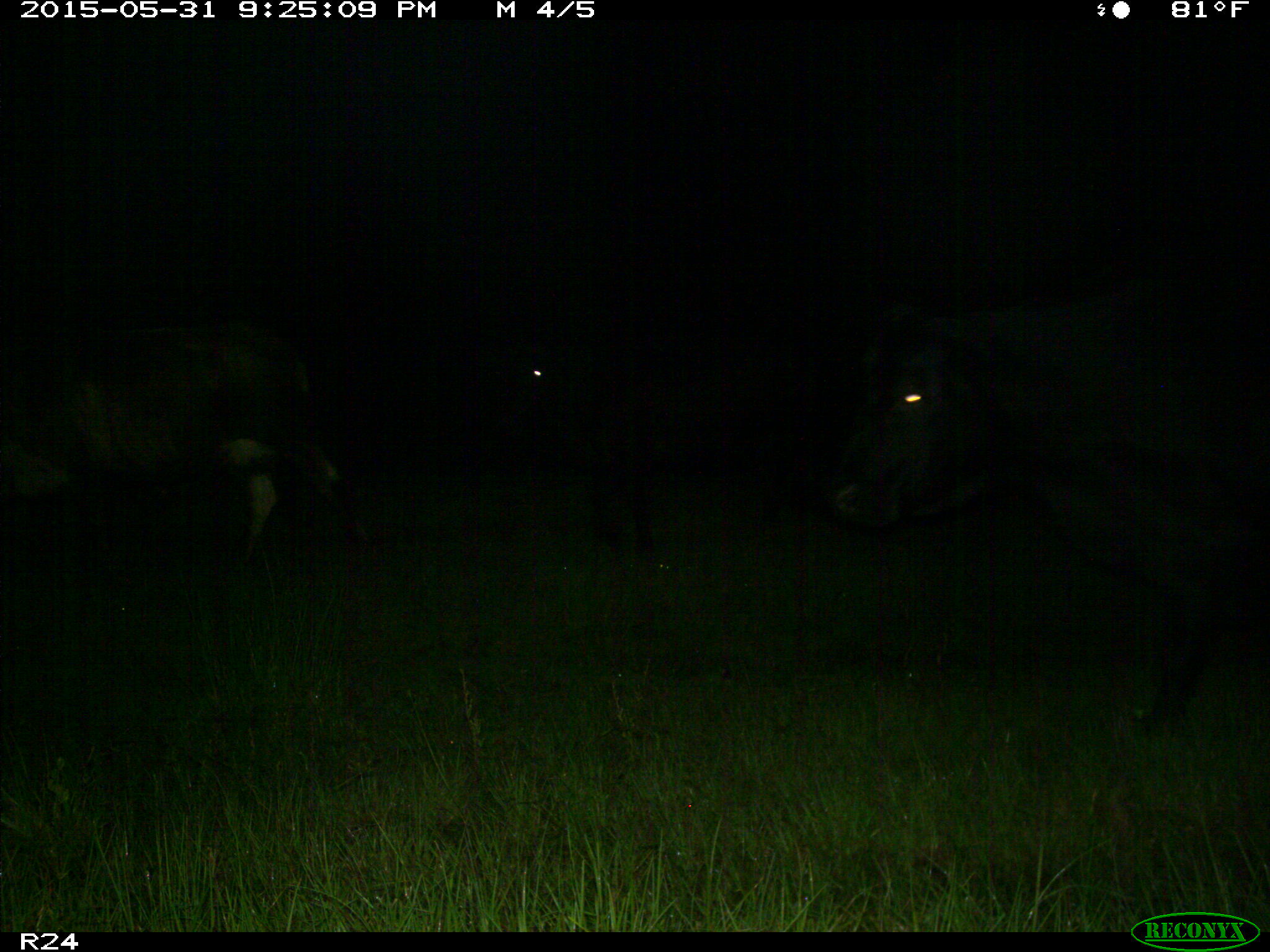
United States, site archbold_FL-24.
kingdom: Animalia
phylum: Chordata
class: Mammalia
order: Artiodactyla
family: Bovidae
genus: Bos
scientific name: Bos taurus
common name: domestic cow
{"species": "Bos taurus (domestic cow)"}